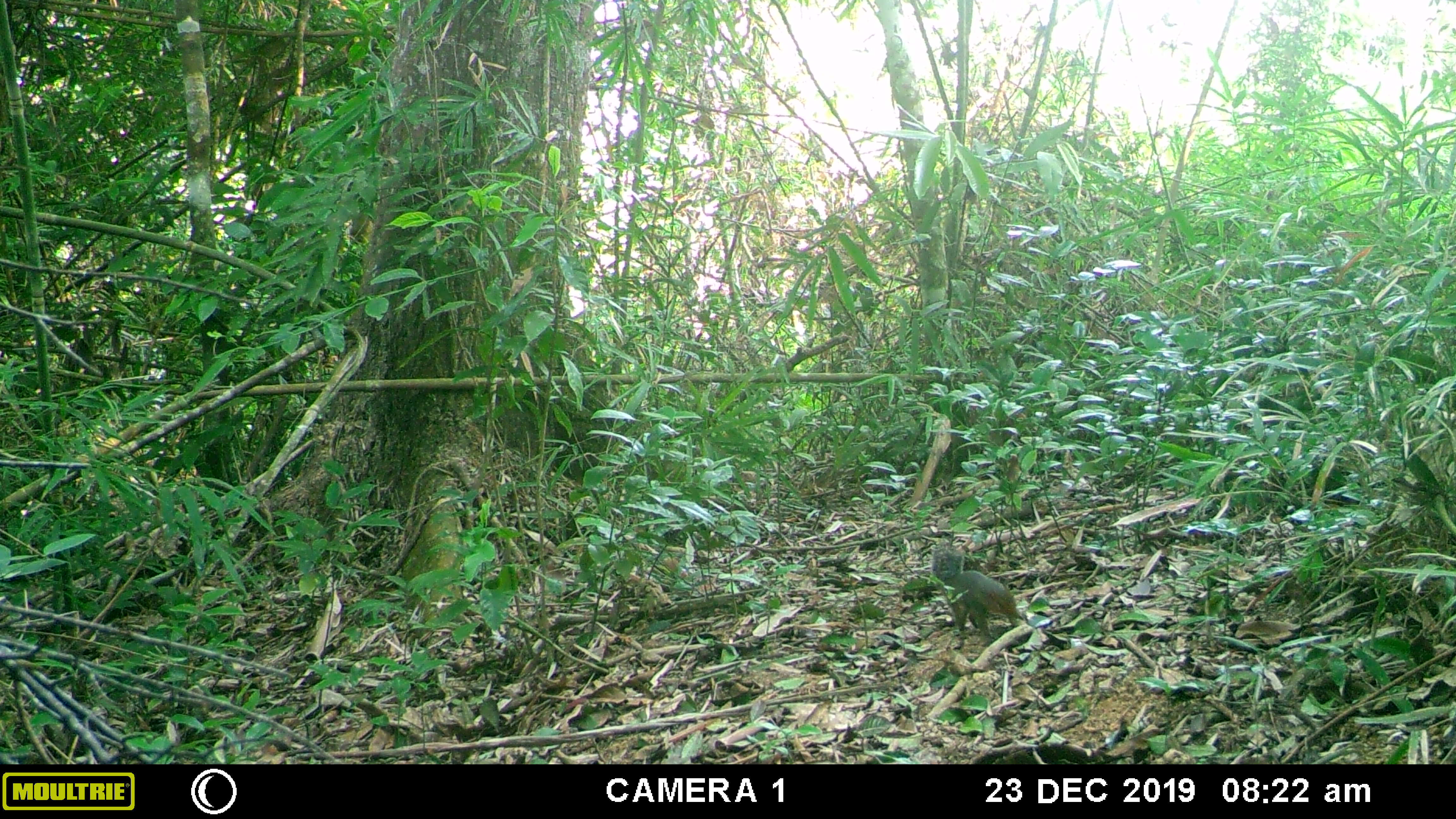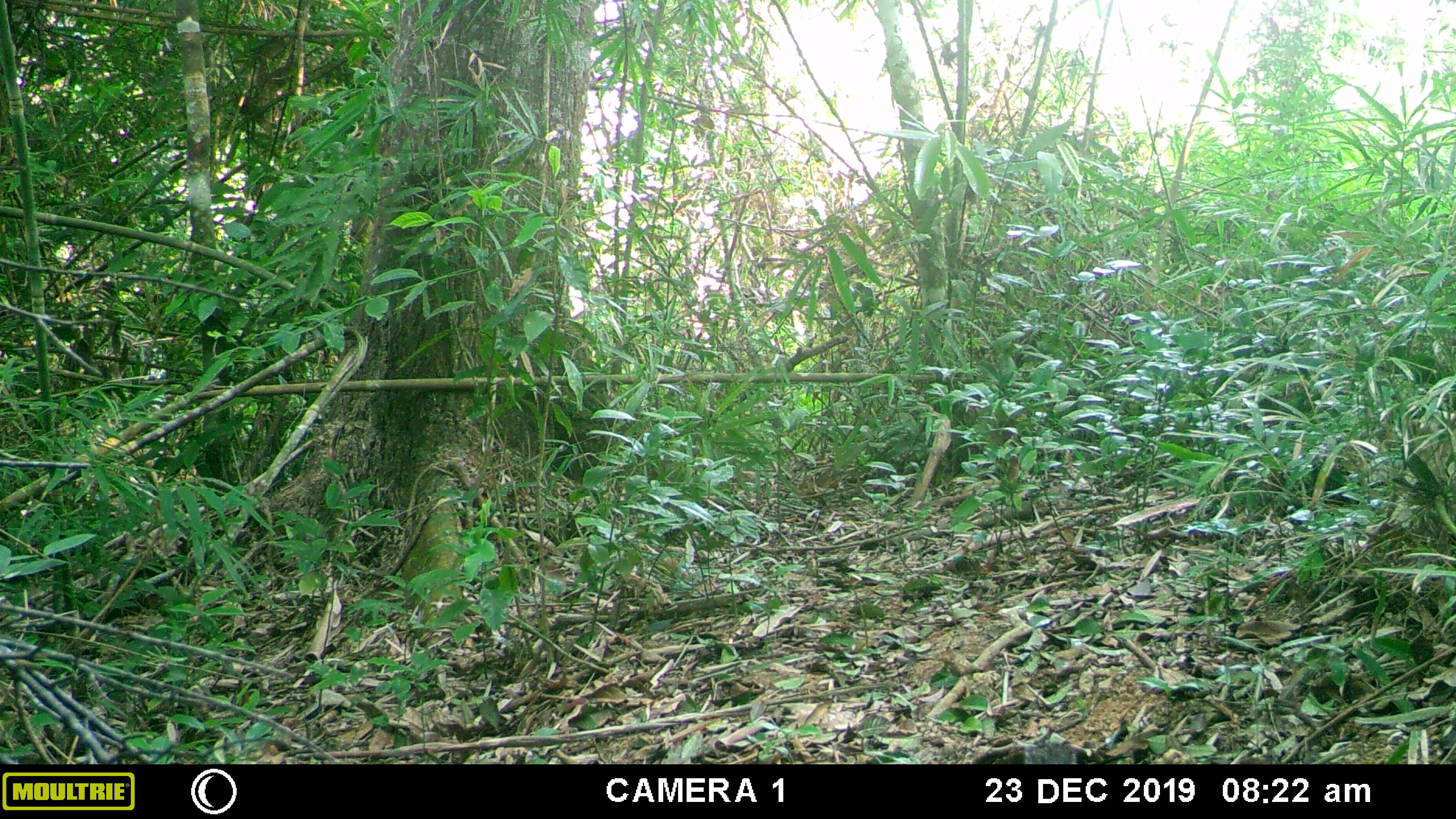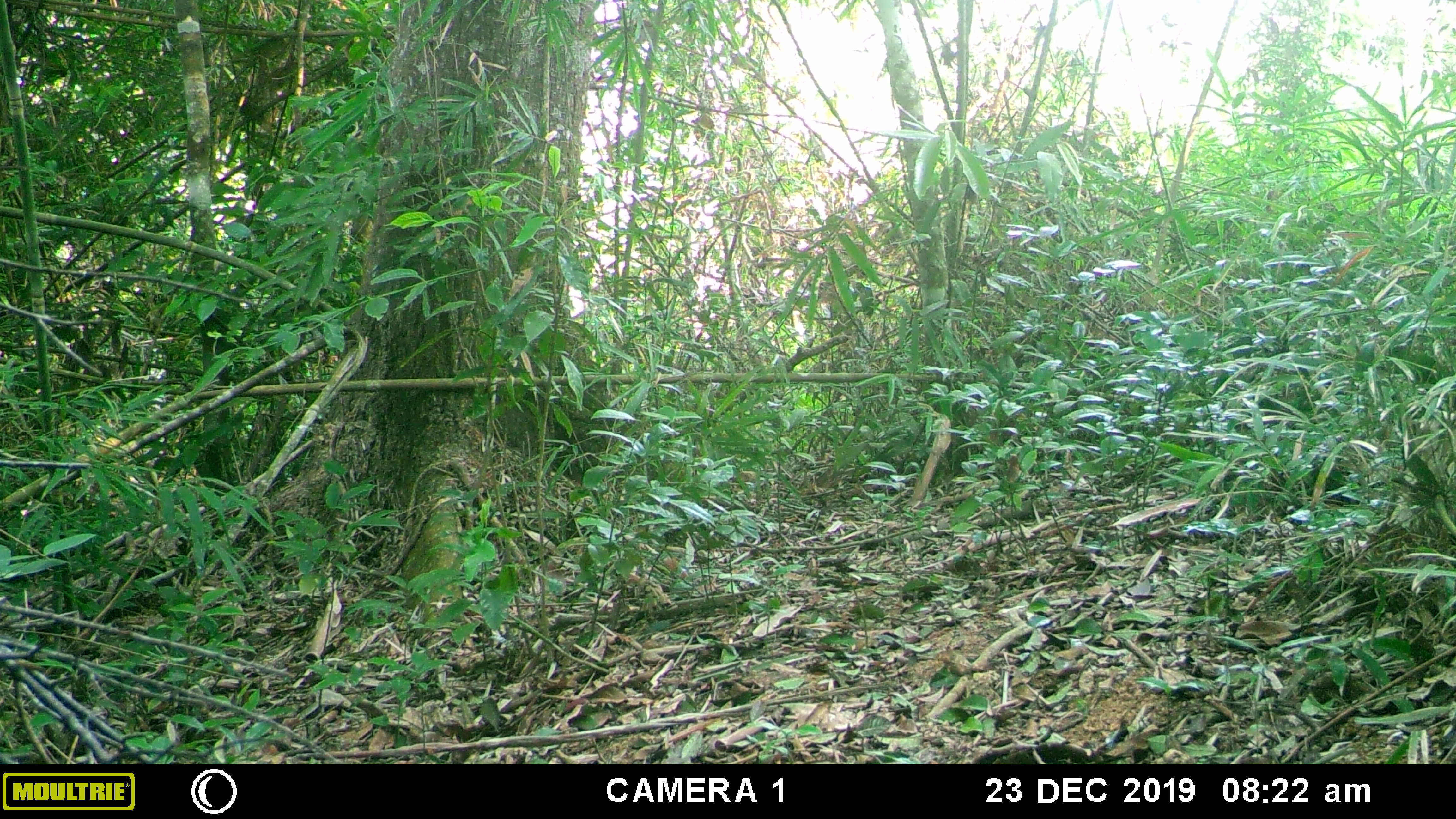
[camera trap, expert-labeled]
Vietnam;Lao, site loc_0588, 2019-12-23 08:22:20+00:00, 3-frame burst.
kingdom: Animalia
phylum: Chordata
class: Mammalia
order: Rodentia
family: Sciuridae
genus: Dremomys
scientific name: Dremomys rufigenis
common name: red-cheeked squirrel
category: red cheeked squirrel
Red cheeked squirrel (red-cheeked squirrel) (Dremomys rufigenis). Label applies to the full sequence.